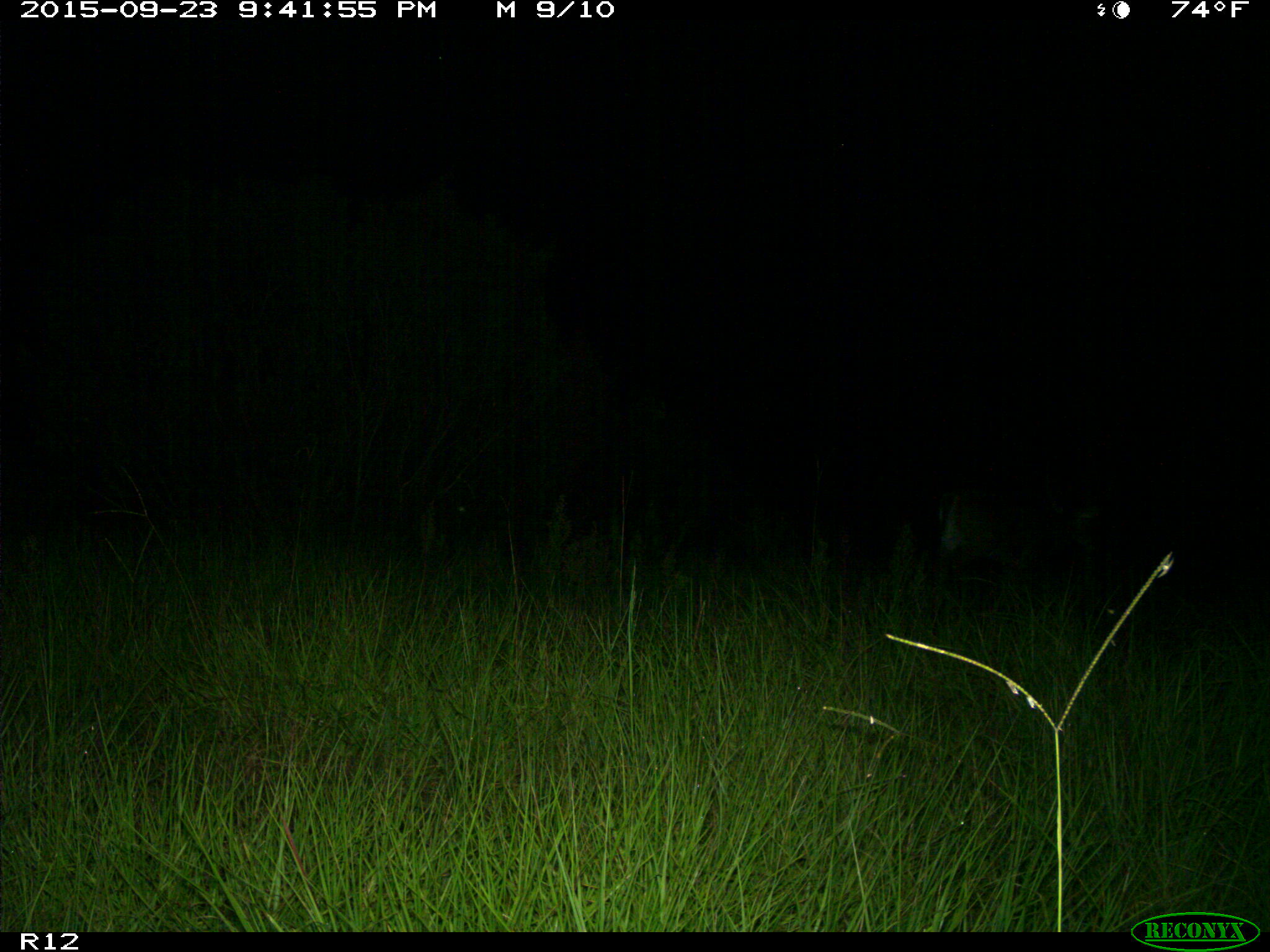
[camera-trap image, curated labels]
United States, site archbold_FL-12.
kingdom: Animalia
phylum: Chordata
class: Mammalia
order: Artiodactyla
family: Cervidae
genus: Odocoileus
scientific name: Odocoileus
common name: deer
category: unidentified deer